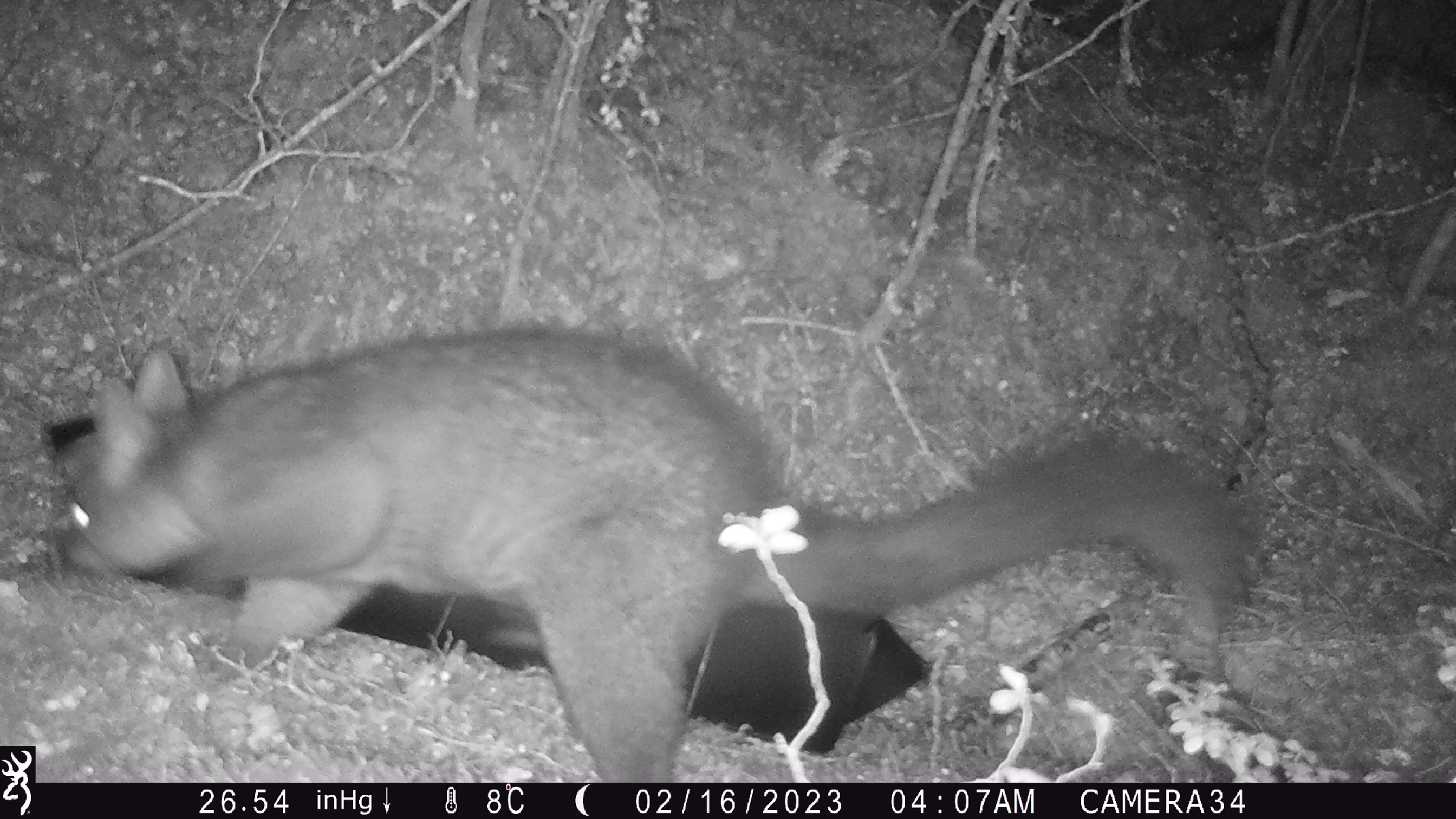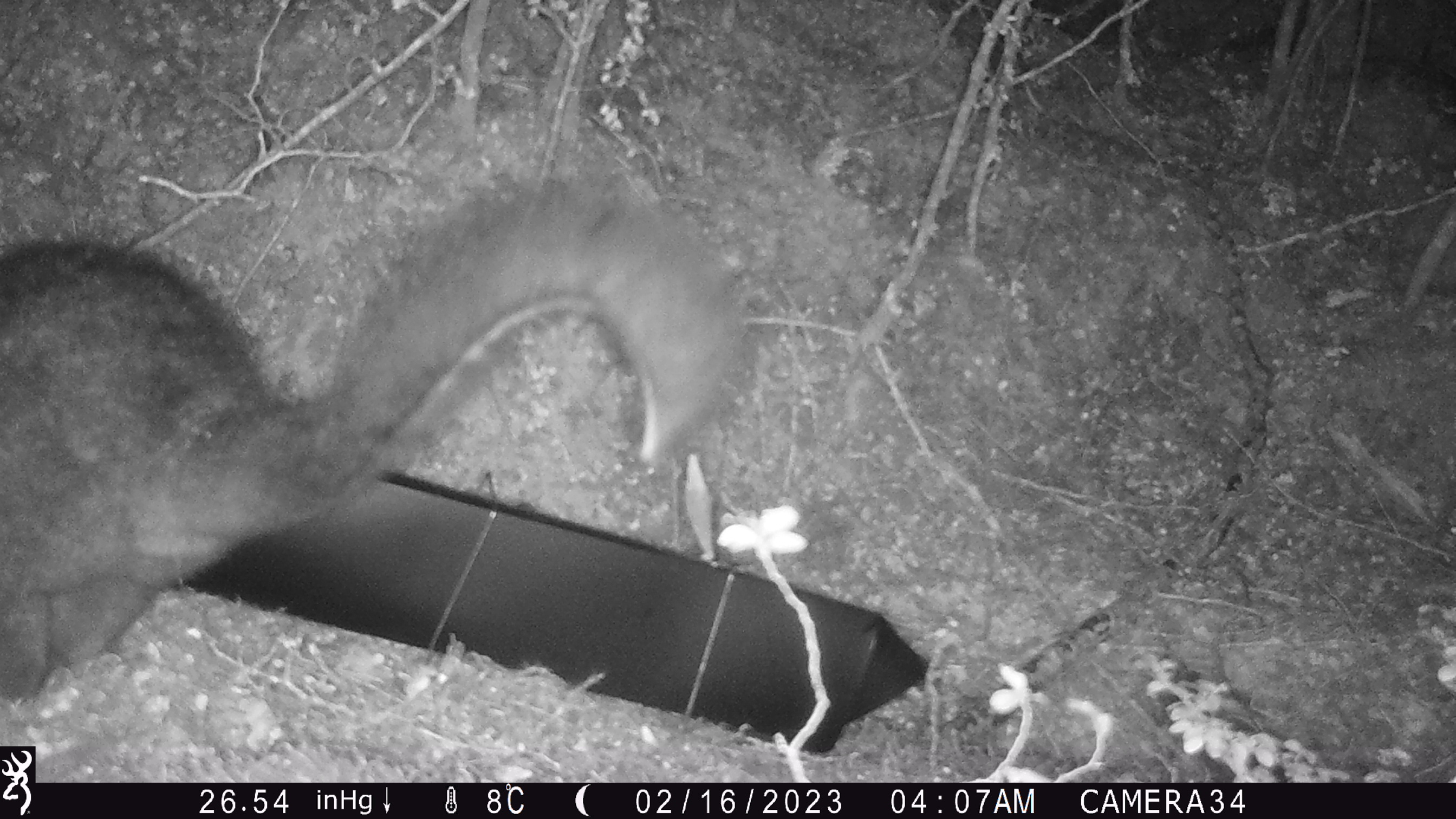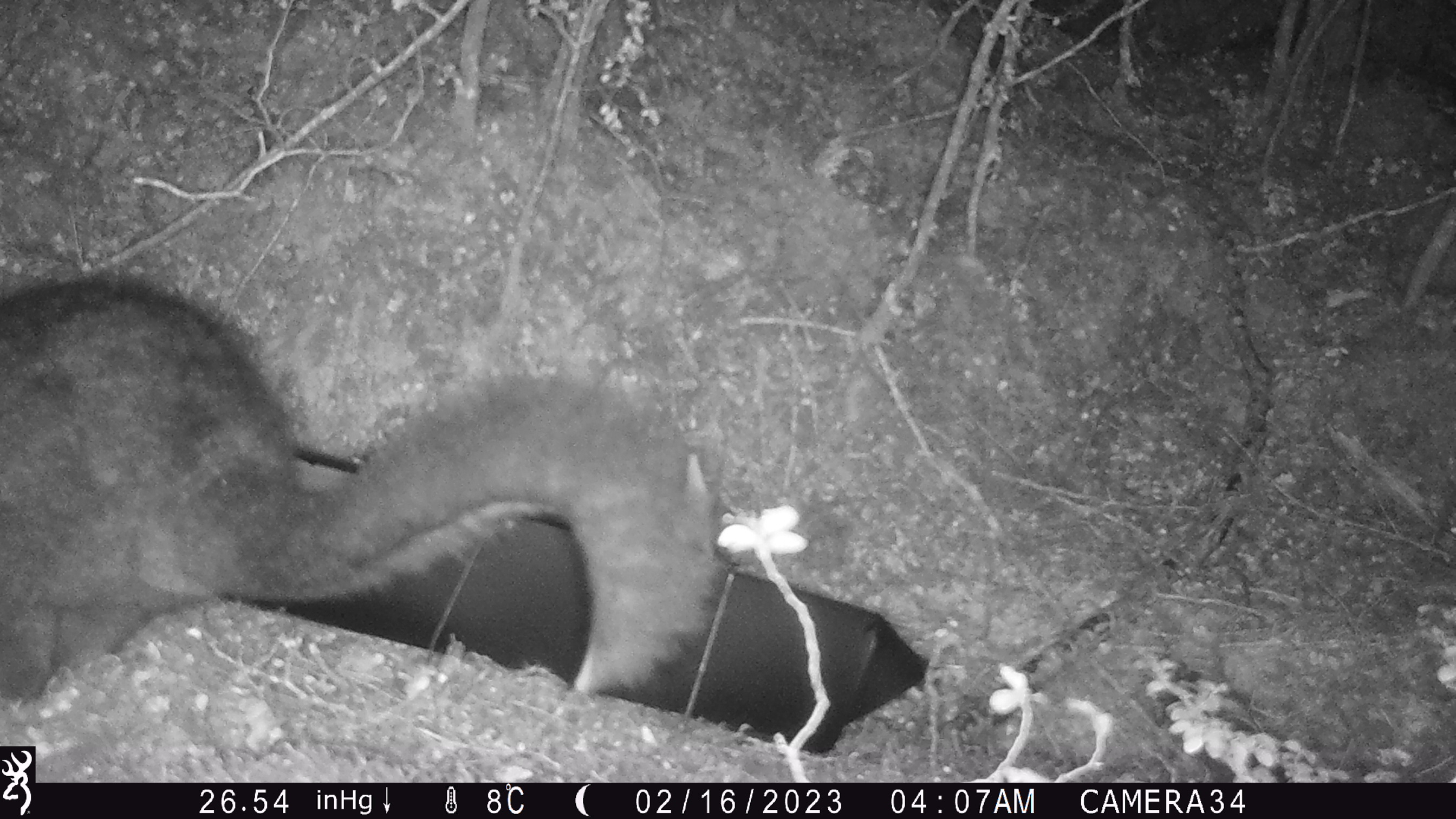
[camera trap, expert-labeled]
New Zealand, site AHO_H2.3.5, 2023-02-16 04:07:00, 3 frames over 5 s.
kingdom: Animalia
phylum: Chordata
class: Mammalia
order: Carnivora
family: Mustelidae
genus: Mustela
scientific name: Mustela erminea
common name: stoat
Stoat (Mustela erminea).